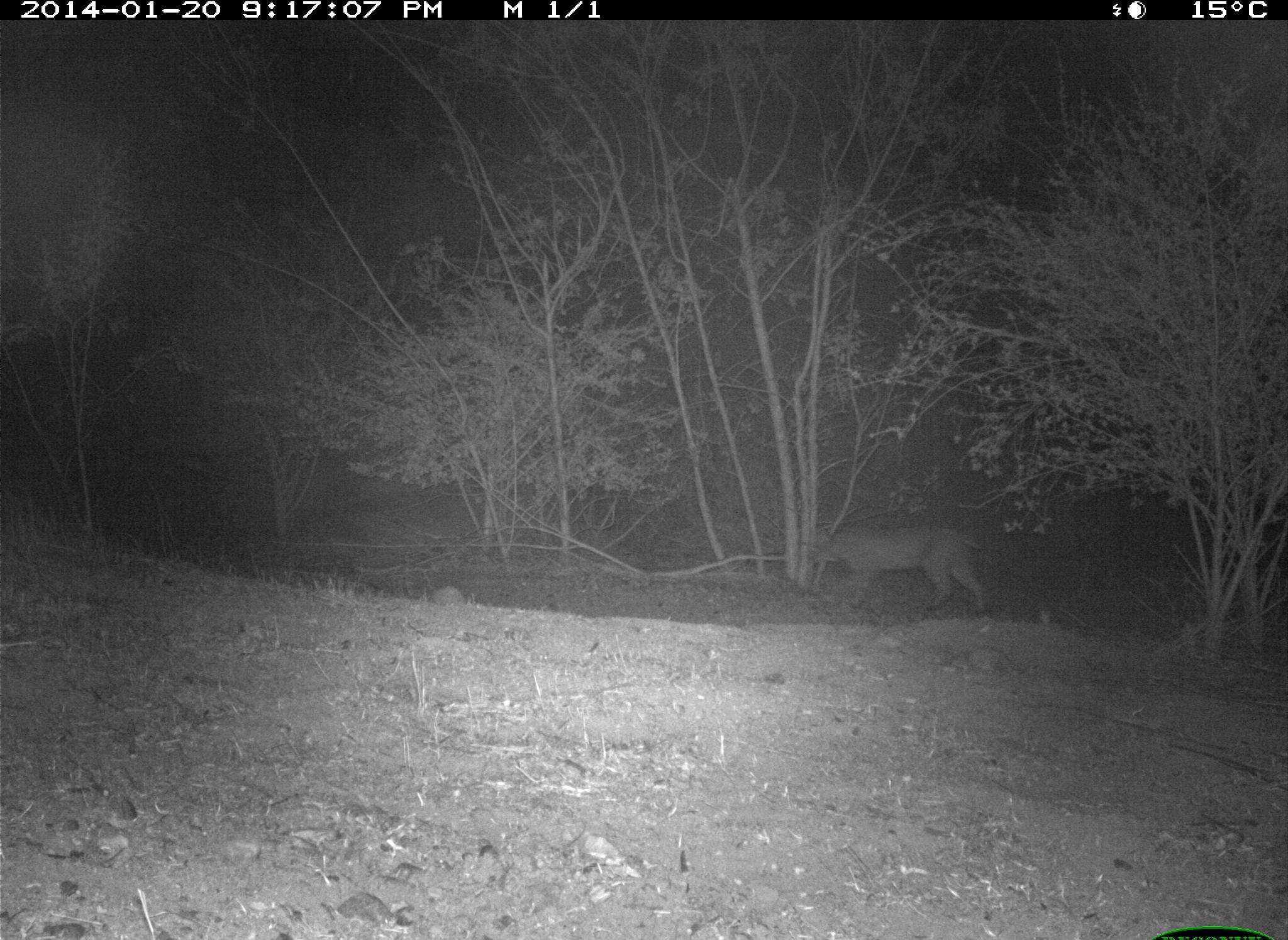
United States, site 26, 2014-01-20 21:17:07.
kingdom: Animalia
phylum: Chordata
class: Mammalia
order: Carnivora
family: Felidae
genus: Lynx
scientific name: Lynx rufus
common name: bobcat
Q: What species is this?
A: Bobcat (Lynx rufus).